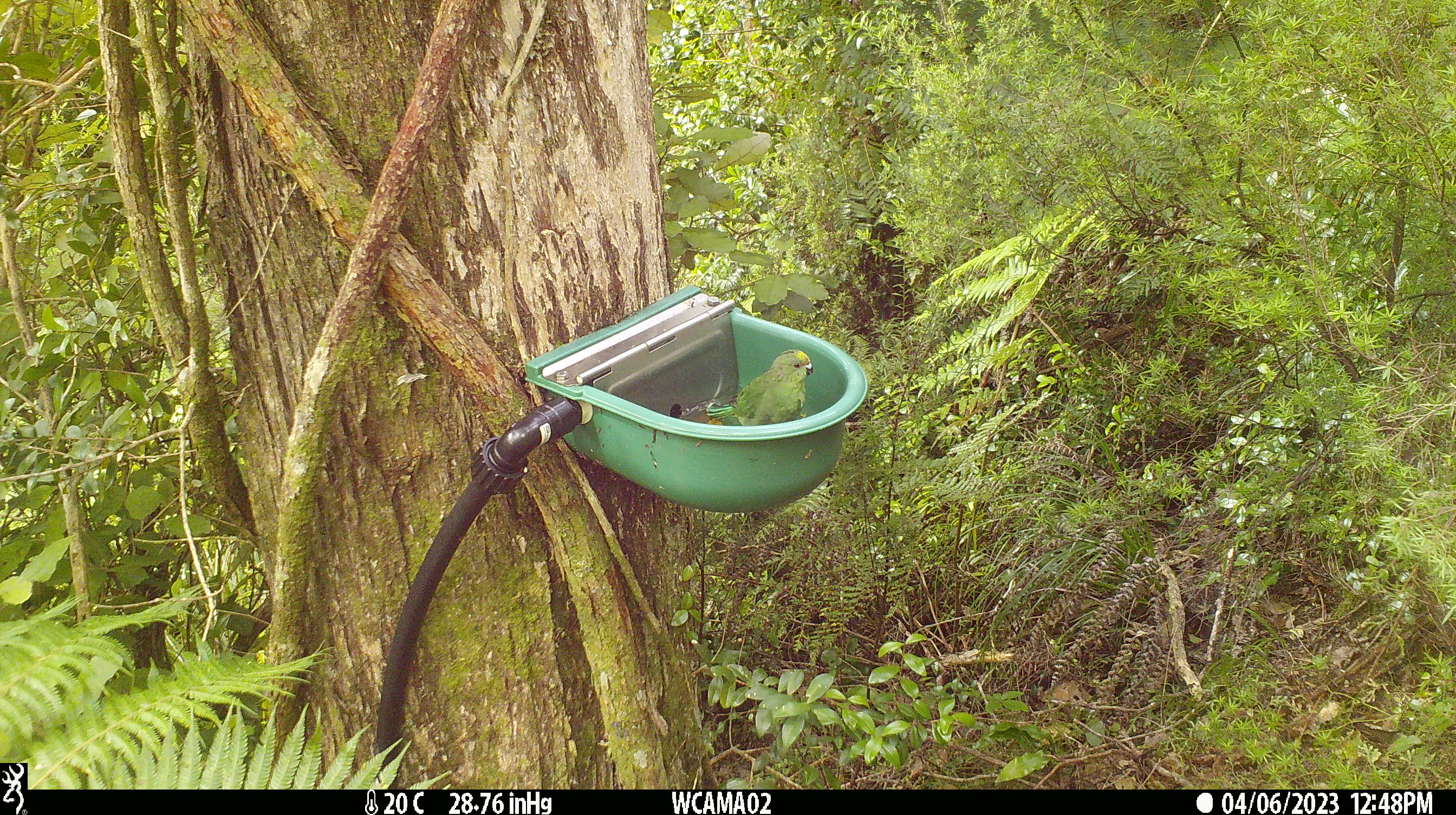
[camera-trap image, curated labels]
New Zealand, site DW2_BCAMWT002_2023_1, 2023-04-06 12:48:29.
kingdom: Animalia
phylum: Chordata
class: Aves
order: Psittaciformes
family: Psittaculidae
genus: Cyanoramphus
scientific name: Cyanoramphus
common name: parakeet